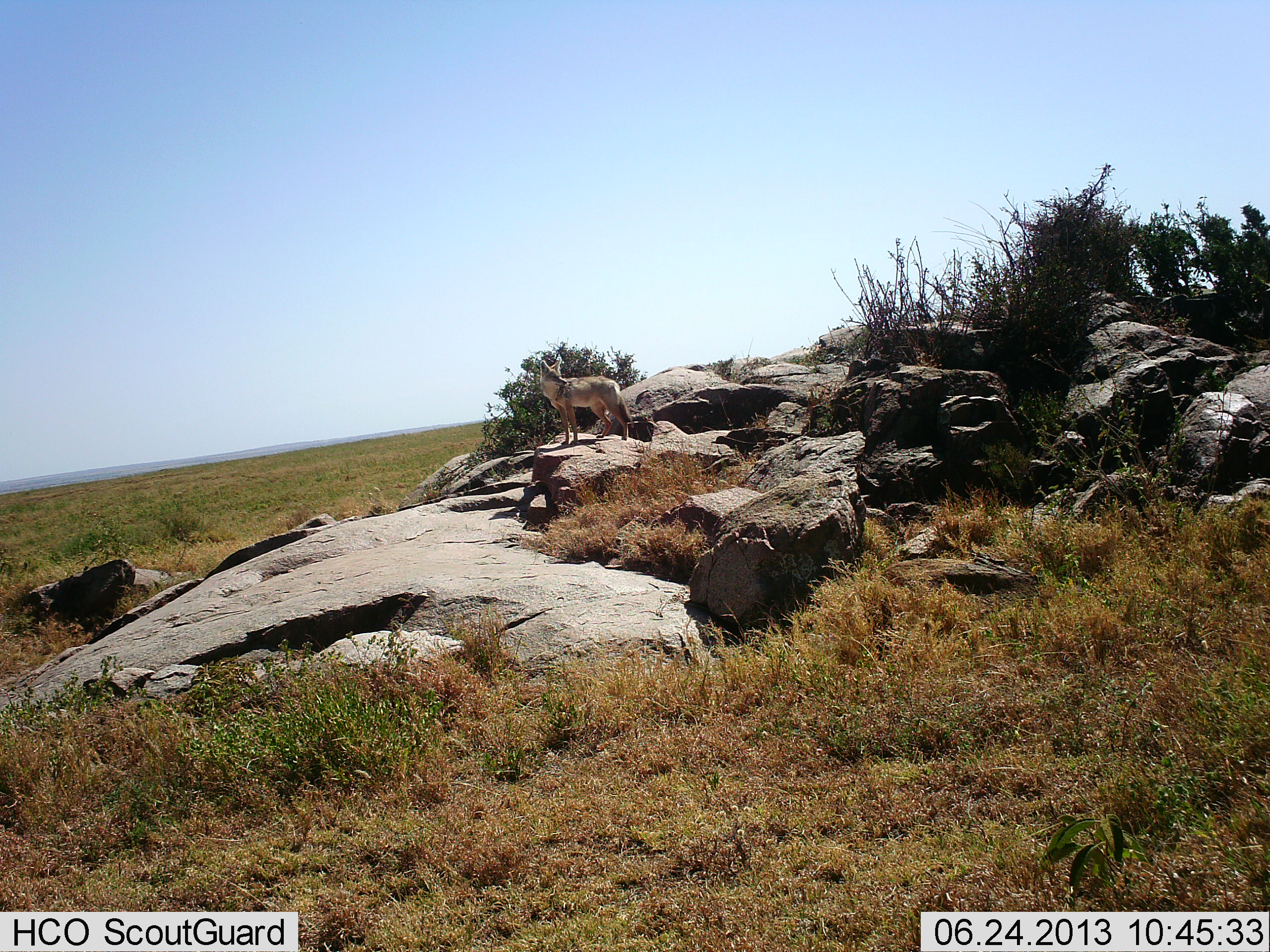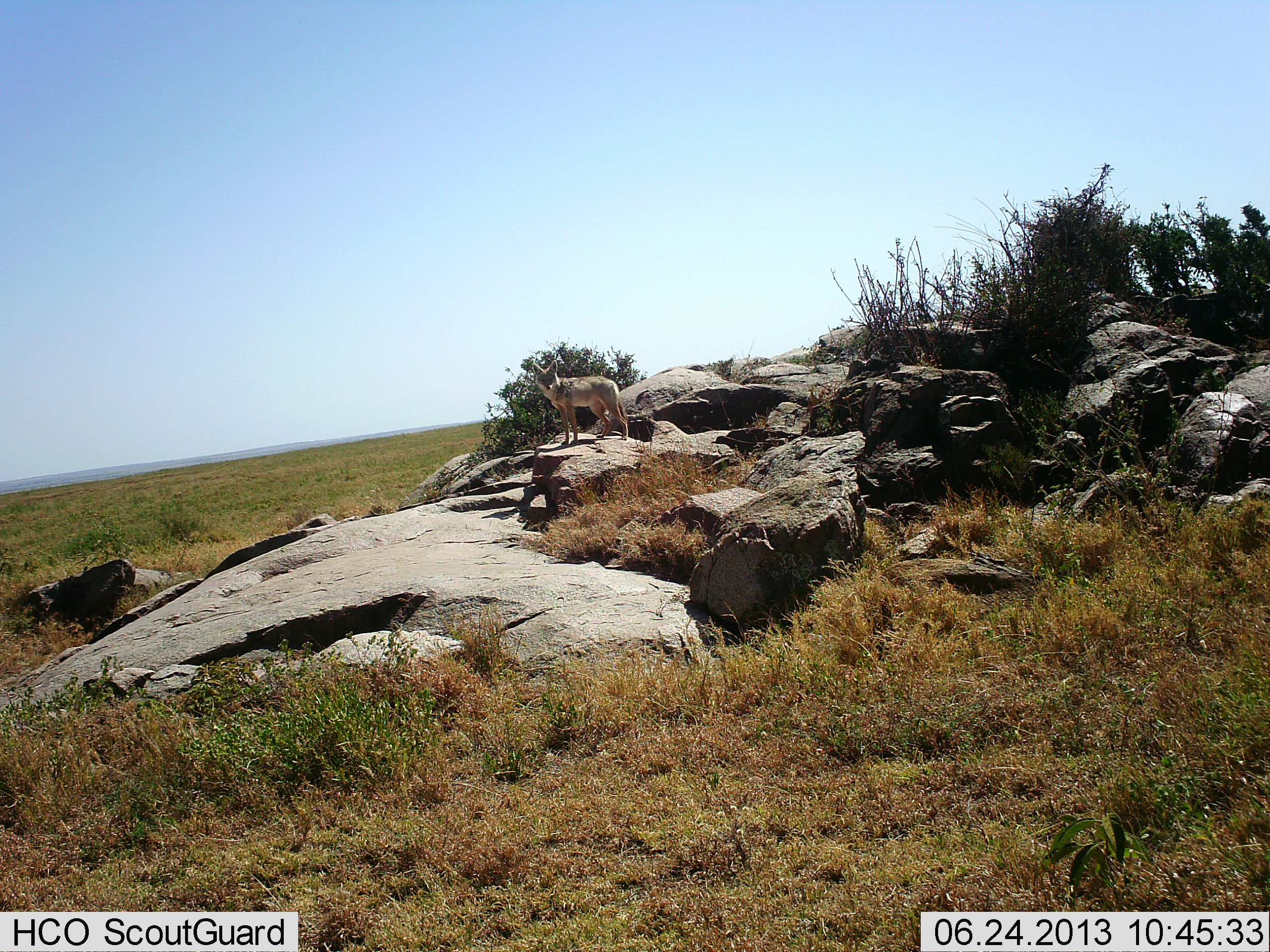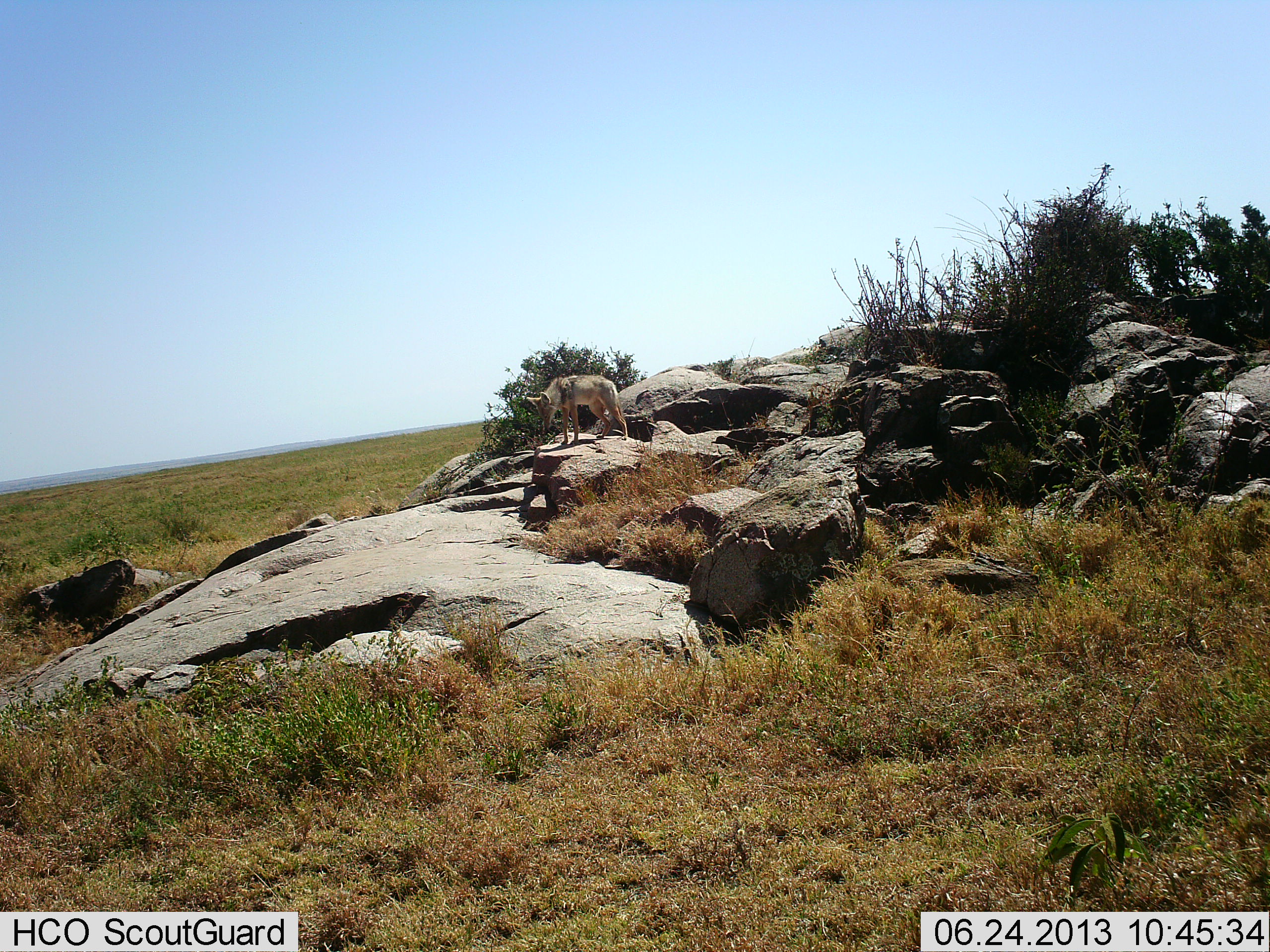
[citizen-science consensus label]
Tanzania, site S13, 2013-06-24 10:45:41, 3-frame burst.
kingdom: Animalia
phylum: Chordata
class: Mammalia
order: Carnivora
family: Canidae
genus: Lupulella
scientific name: Lupulella mesomelas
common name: black-backed jackal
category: jackal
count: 1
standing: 100%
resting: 0%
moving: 0%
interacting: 0%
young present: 0%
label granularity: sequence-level